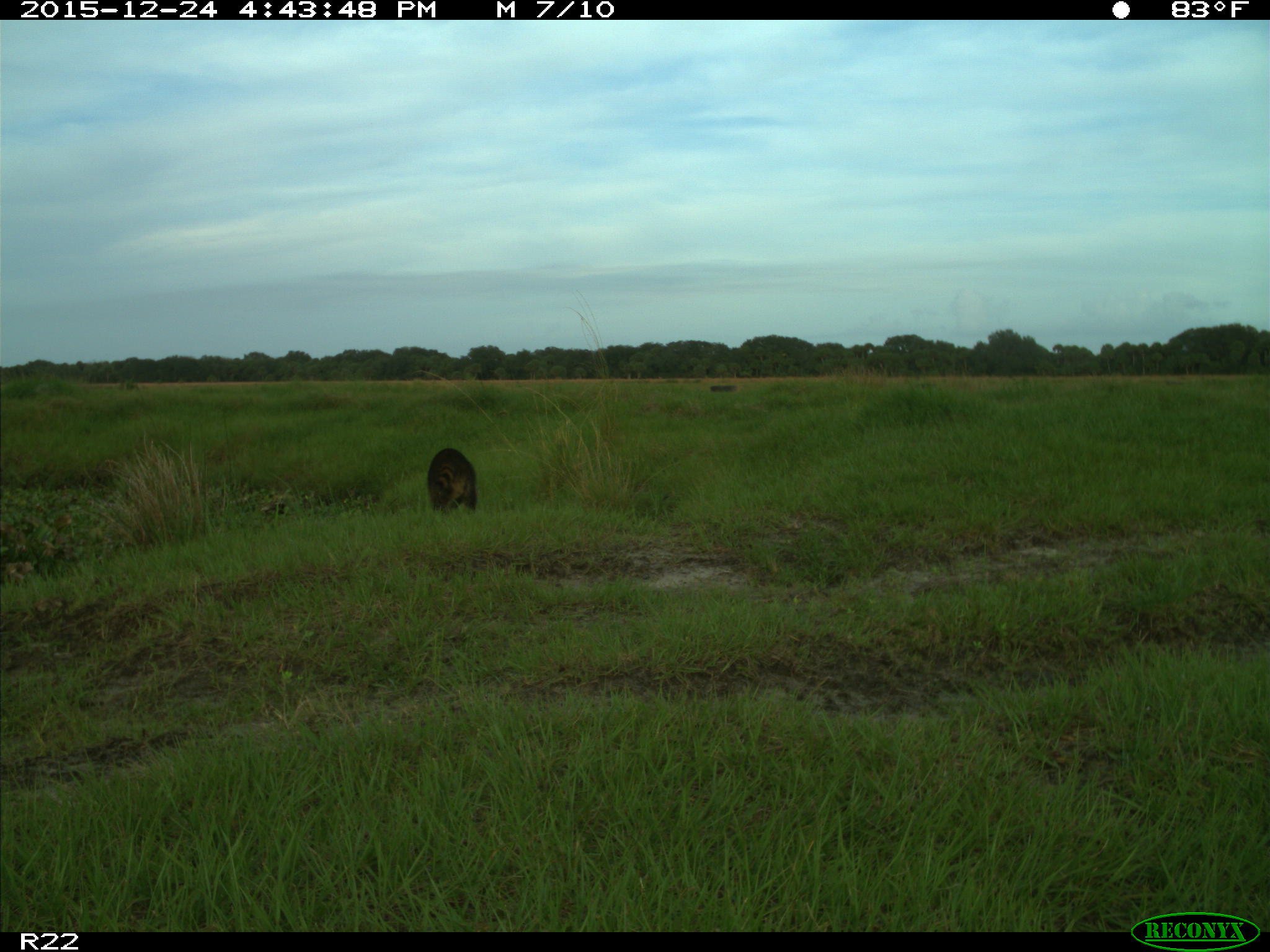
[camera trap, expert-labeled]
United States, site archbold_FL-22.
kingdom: Animalia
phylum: Chordata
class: Mammalia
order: Carnivora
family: Procyonidae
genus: Procyon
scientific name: Procyon lotor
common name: common raccoon